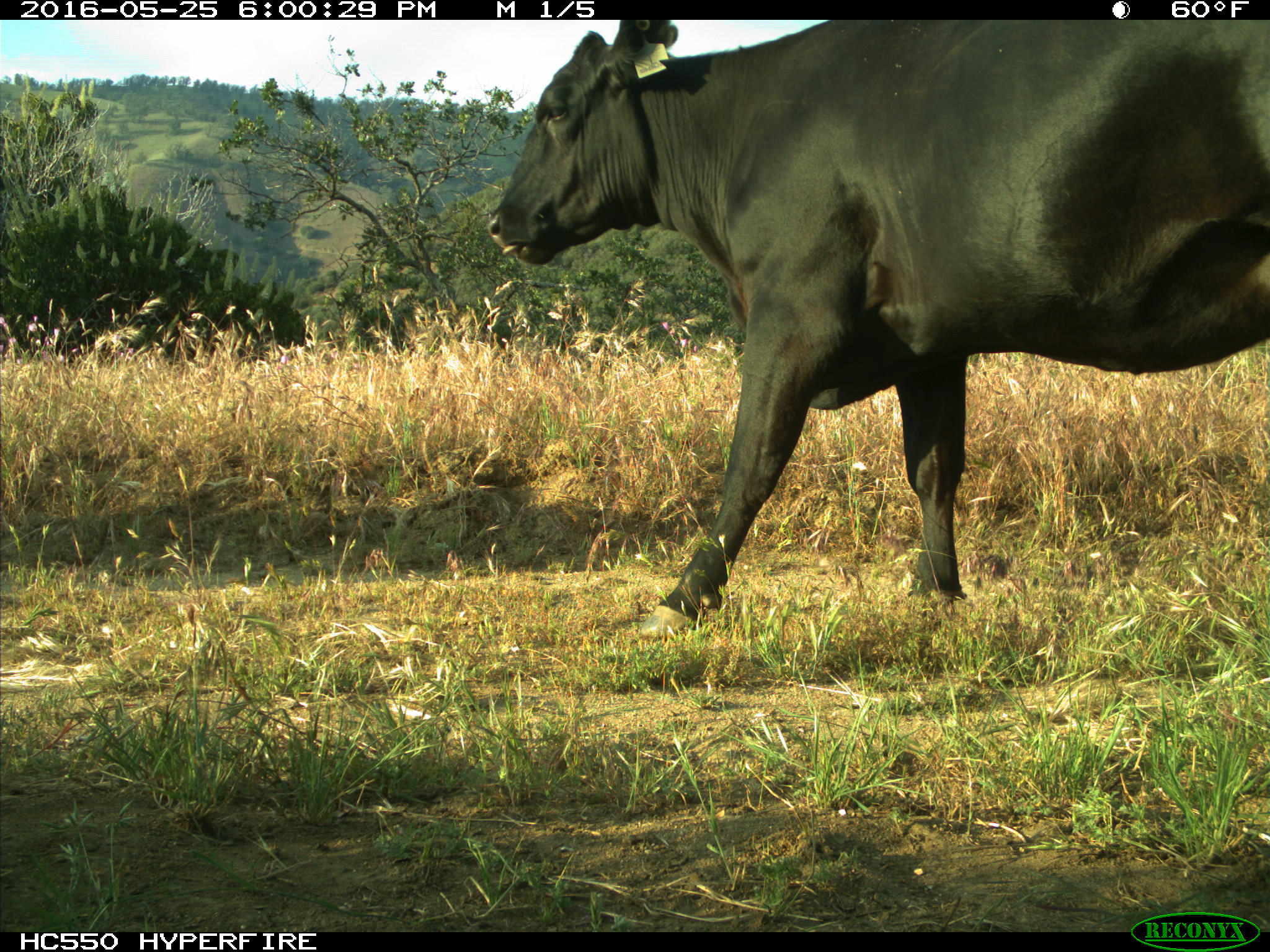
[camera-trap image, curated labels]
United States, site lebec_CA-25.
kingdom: Animalia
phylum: Chordata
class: Mammalia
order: Artiodactyla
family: Bovidae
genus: Bos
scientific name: Bos taurus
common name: domestic cow